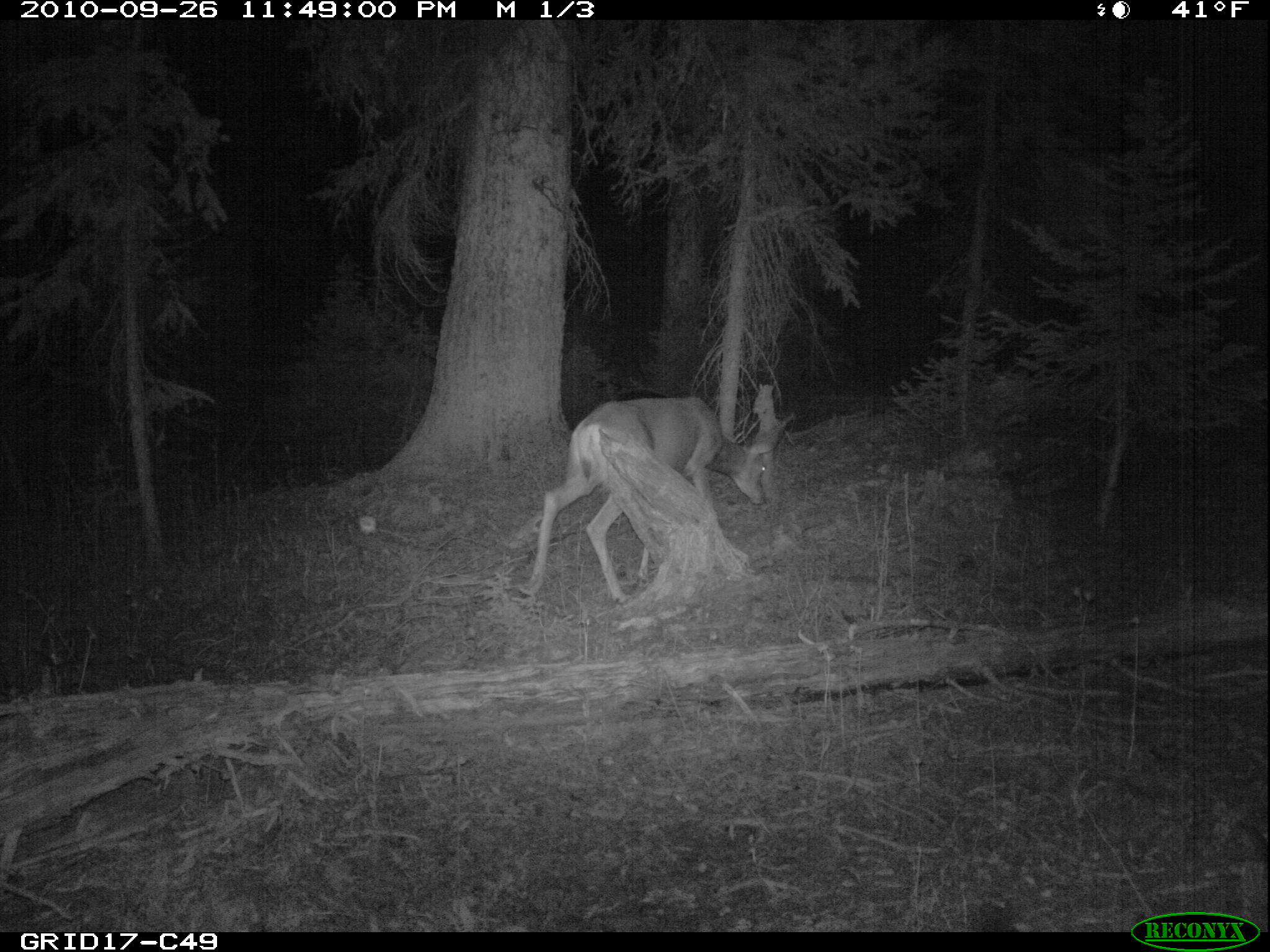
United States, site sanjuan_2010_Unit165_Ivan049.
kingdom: Animalia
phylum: Chordata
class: Mammalia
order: Artiodactyla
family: Cervidae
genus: Odocoileus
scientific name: Odocoileus hemionus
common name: mule deer